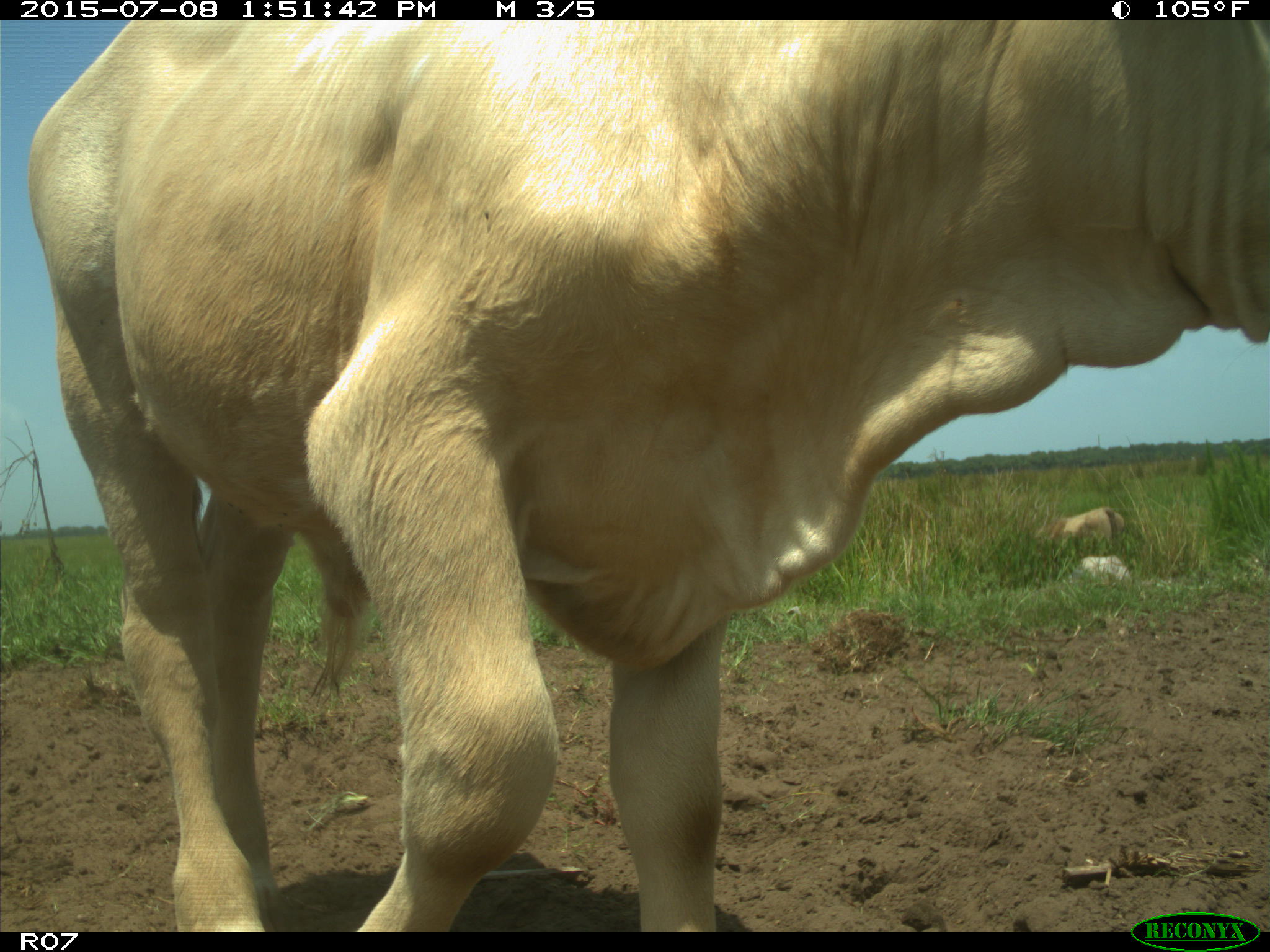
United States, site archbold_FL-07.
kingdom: Animalia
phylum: Chordata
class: Mammalia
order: Artiodactyla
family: Bovidae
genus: Bos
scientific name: Bos taurus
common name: domestic cow